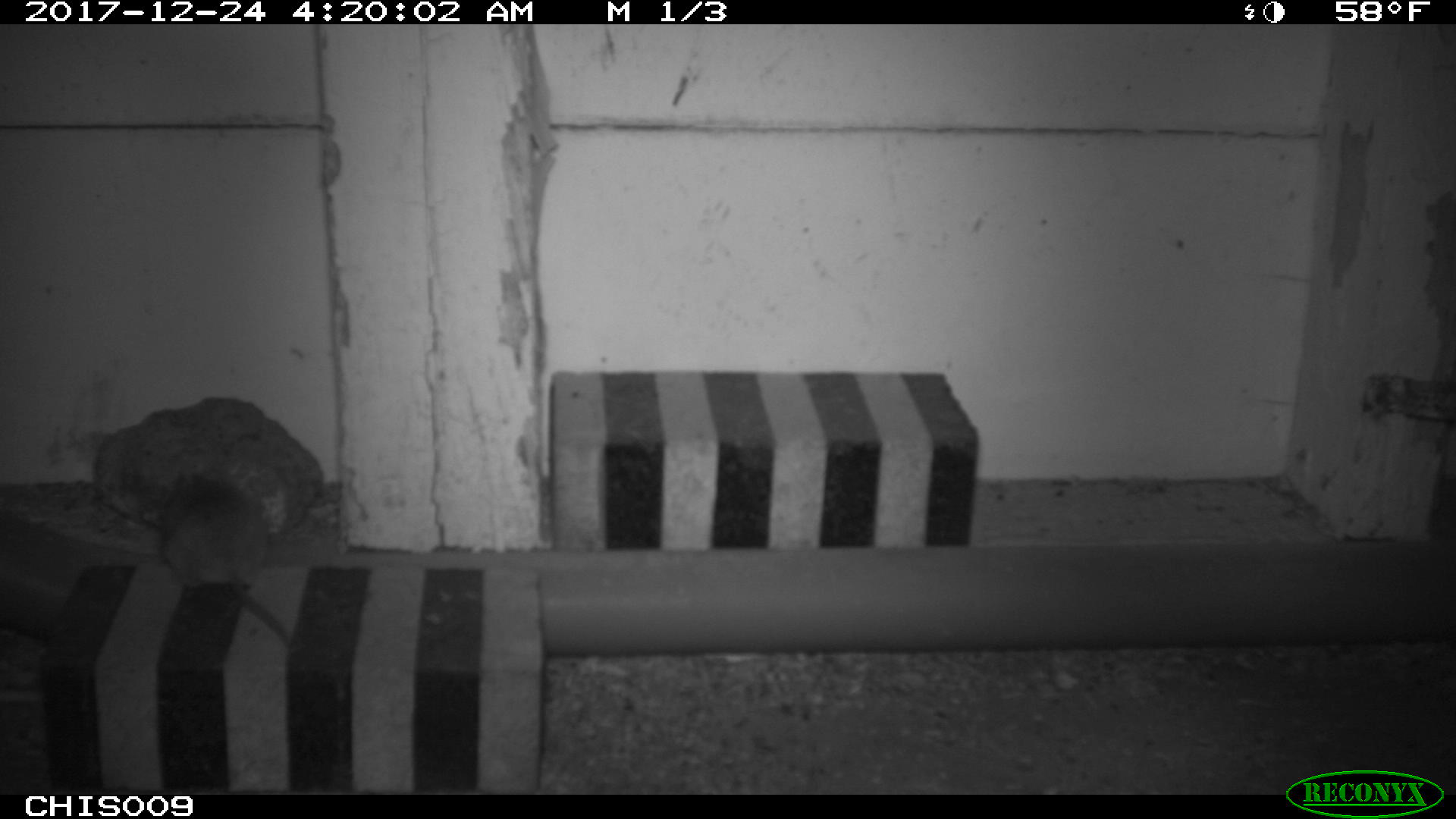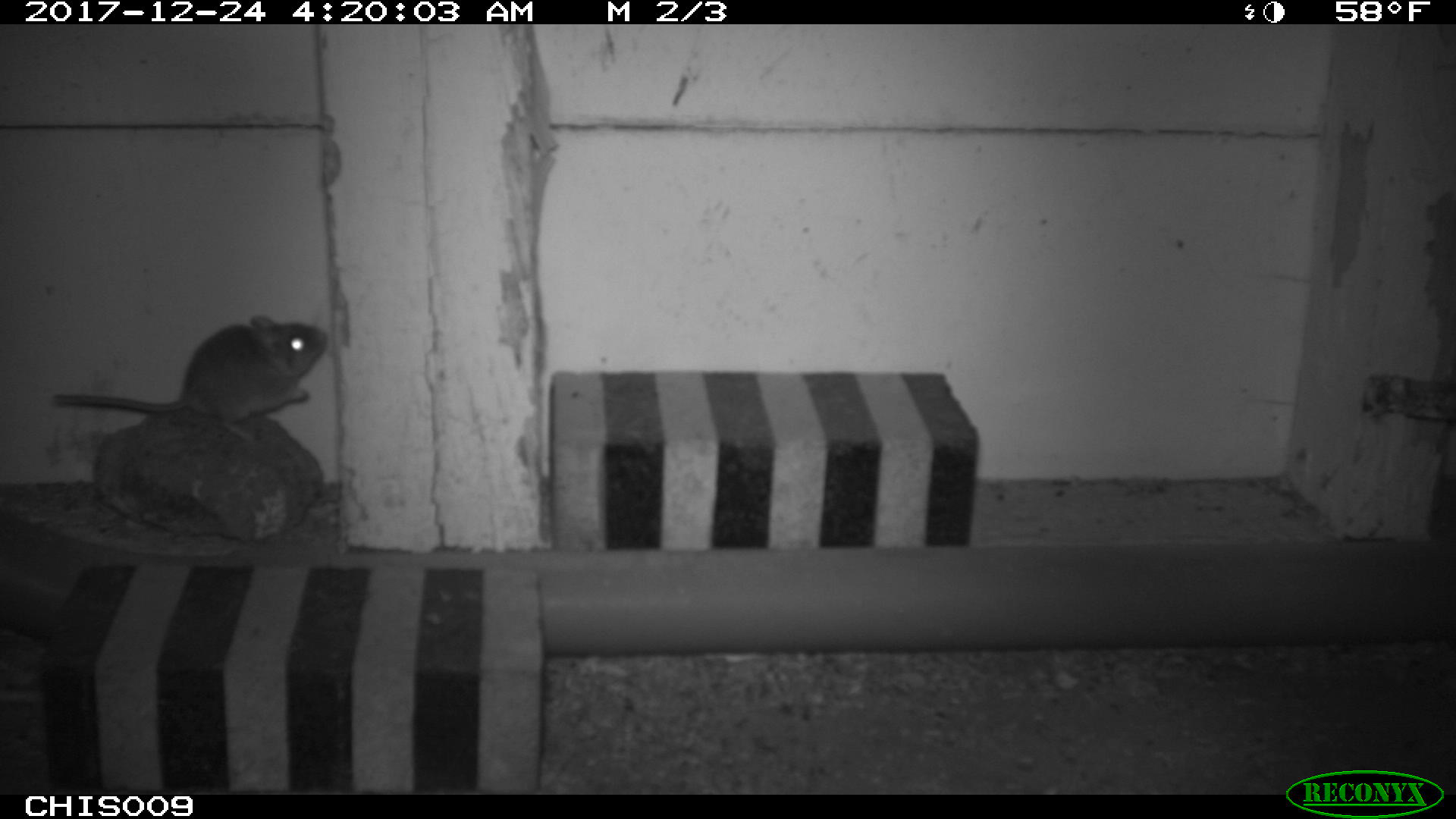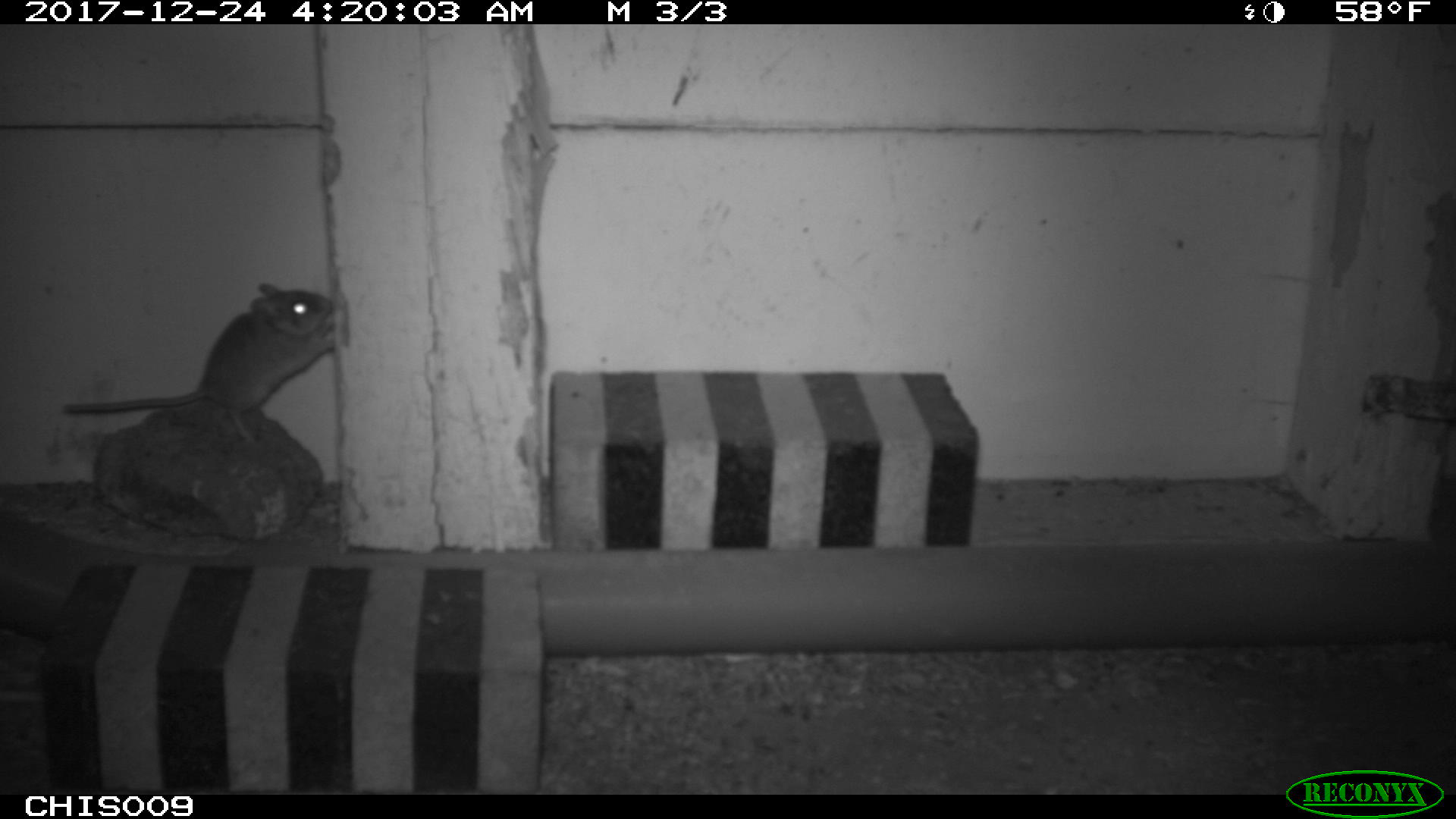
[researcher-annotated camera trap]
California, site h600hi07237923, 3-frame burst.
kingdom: Animalia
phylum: Chordata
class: Mammalia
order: Carnivora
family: Mephitidae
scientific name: Mephitidae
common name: skunk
Skunk (Mephitidae).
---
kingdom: Animalia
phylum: Chordata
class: Mammalia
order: Rodentia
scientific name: Rodentia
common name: rodent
Rodent (Rodentia).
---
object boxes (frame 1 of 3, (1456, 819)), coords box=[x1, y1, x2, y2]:
skunk: box=[157, 472, 302, 655]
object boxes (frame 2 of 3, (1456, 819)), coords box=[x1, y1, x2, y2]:
rodent: box=[52, 315, 326, 441]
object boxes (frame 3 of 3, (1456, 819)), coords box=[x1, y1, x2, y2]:
rodent: box=[61, 281, 335, 445]